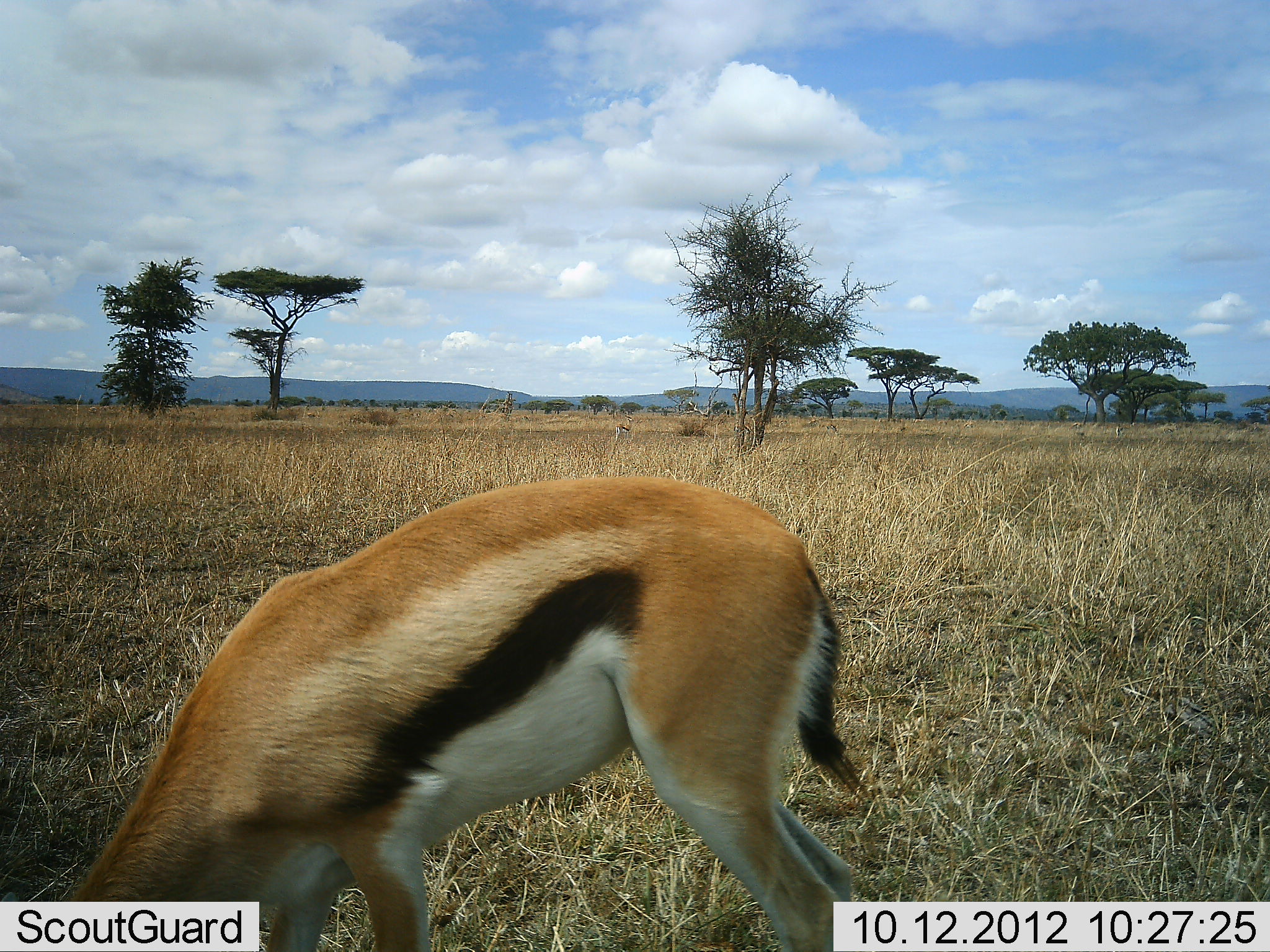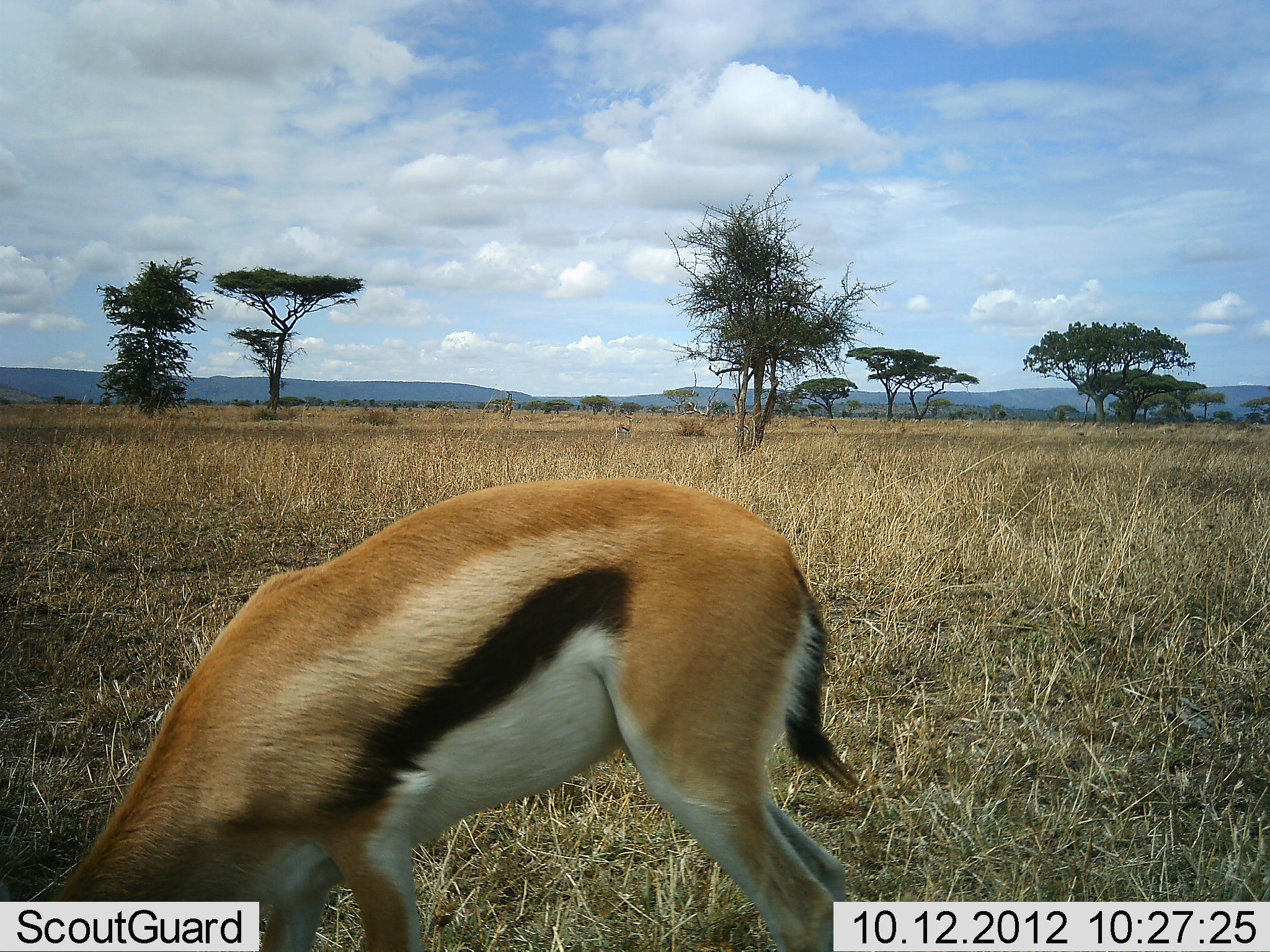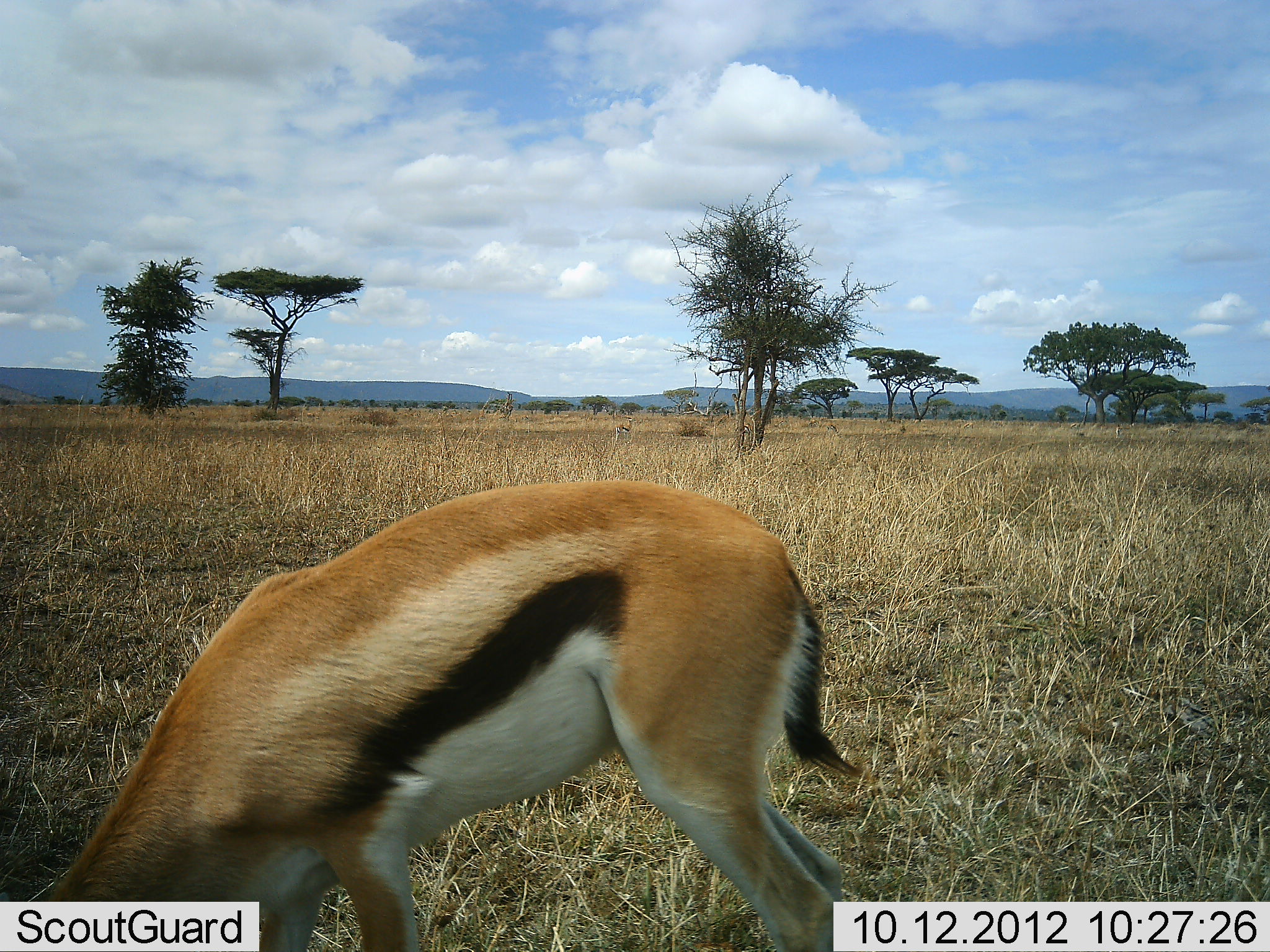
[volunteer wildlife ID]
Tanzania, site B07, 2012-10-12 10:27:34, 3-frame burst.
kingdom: Animalia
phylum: Chordata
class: Mammalia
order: Artiodactyla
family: Bovidae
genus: Eudorcas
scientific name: Eudorcas thomsonii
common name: thomson's gazelle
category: gazellethomsons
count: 1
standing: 20%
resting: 0%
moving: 10%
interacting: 0%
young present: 0%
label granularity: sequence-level